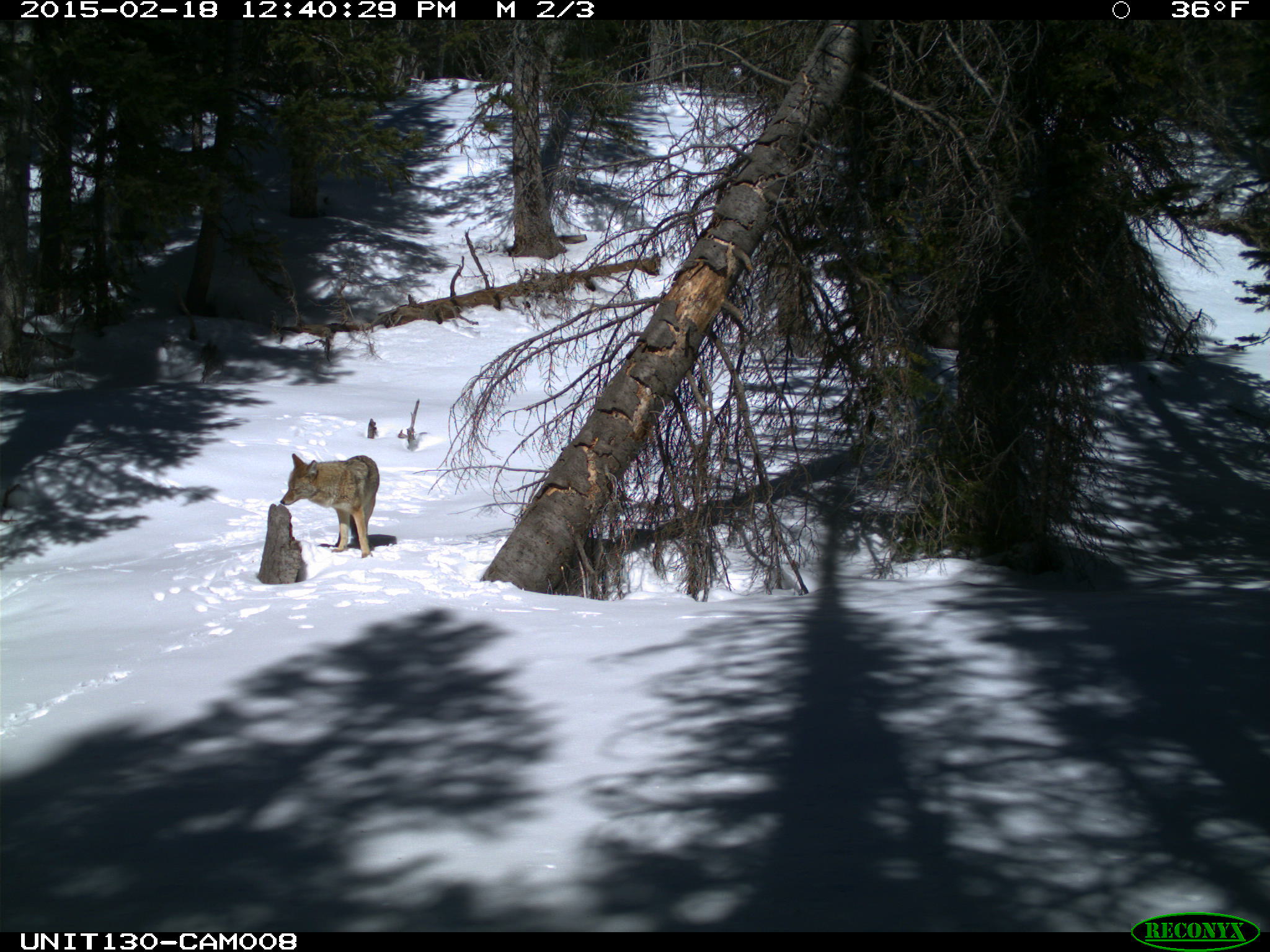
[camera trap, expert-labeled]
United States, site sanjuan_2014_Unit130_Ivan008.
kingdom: Animalia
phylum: Chordata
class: Mammalia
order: Carnivora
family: Canidae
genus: Canis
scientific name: Canis latrans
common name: coyote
Canis latrans (coyote).